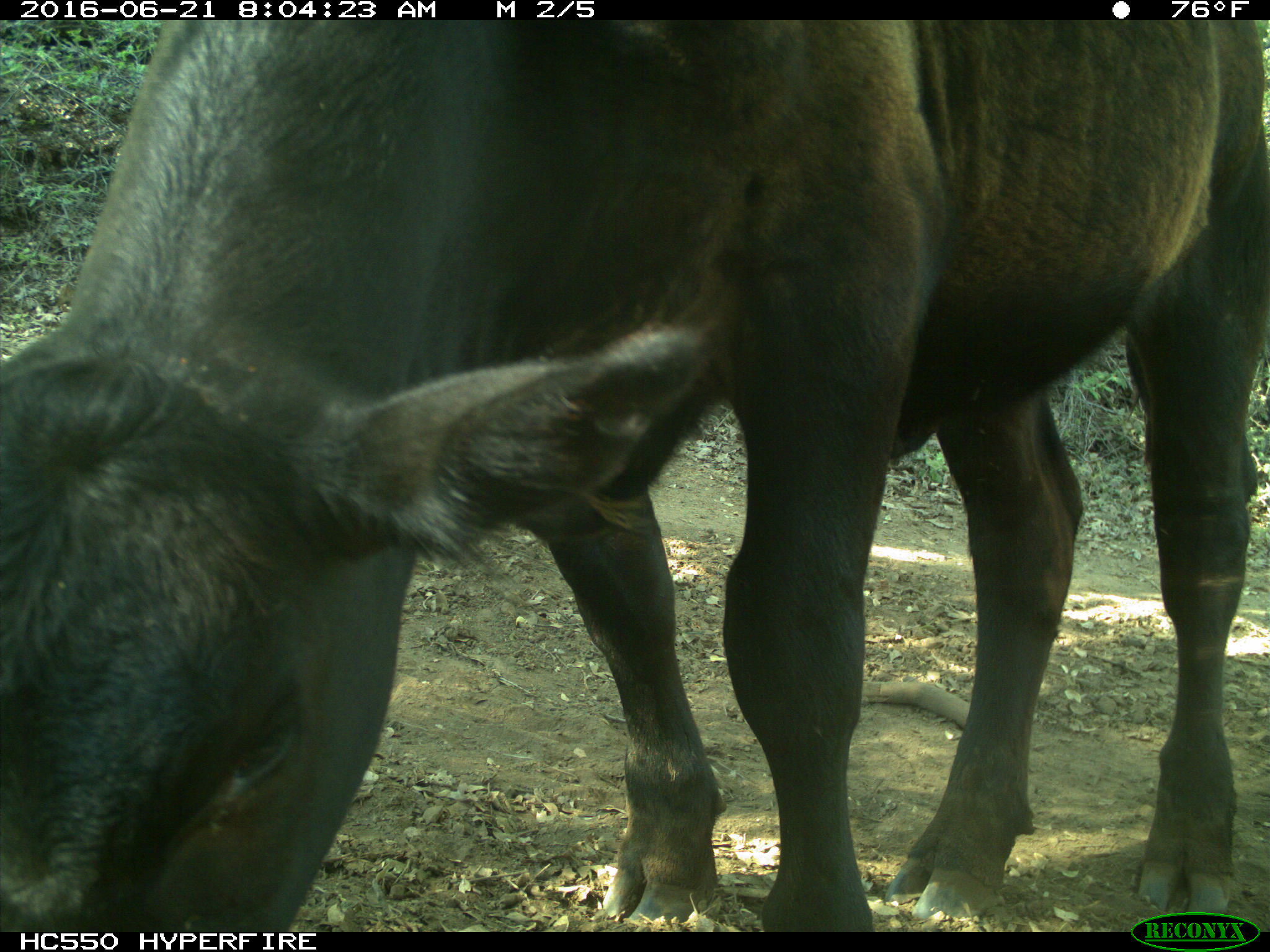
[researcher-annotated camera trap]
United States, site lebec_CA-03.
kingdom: Animalia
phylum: Chordata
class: Mammalia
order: Artiodactyla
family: Bovidae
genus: Bos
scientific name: Bos taurus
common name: domestic cow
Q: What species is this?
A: Bos taurus (domestic cow).